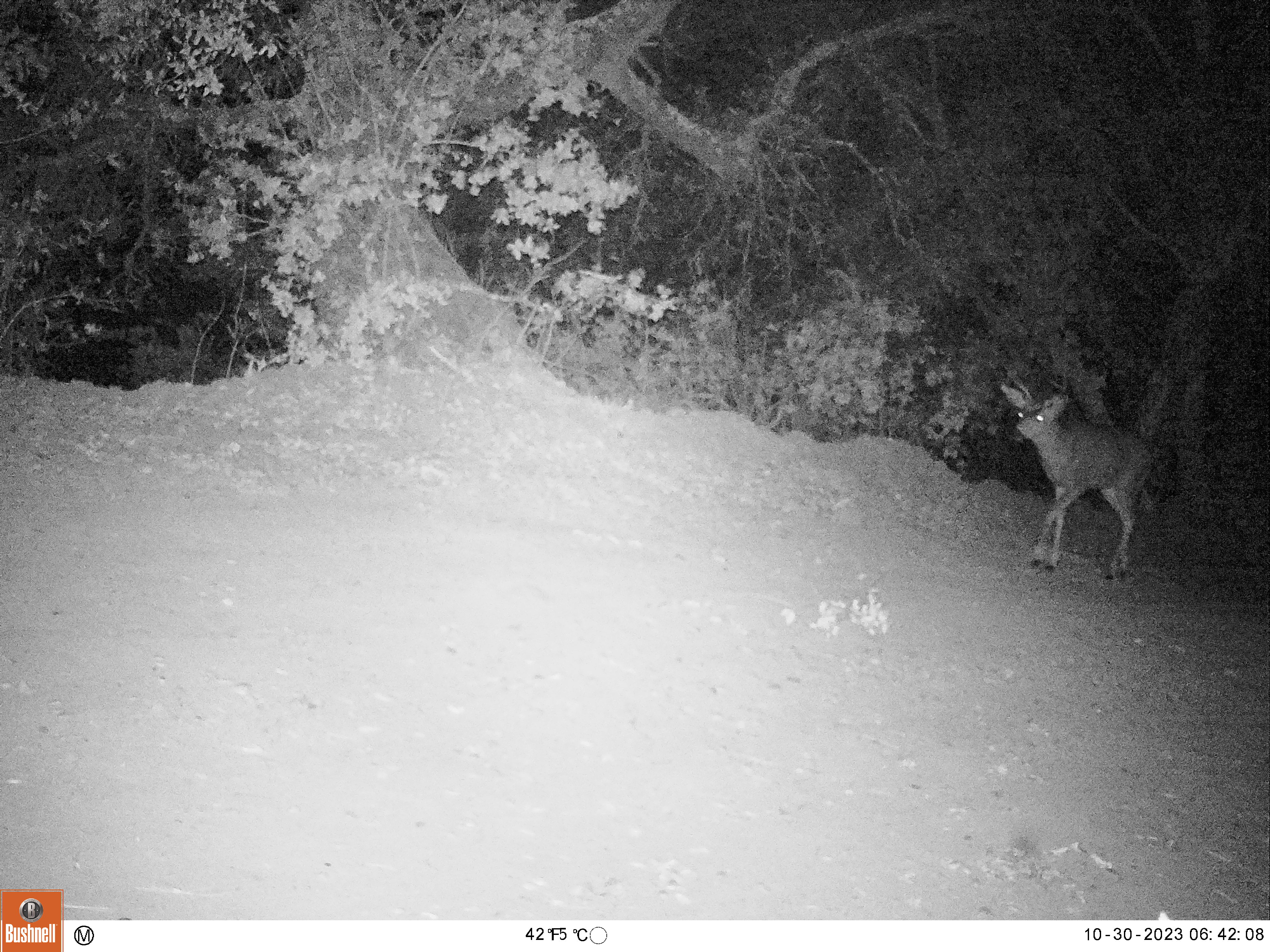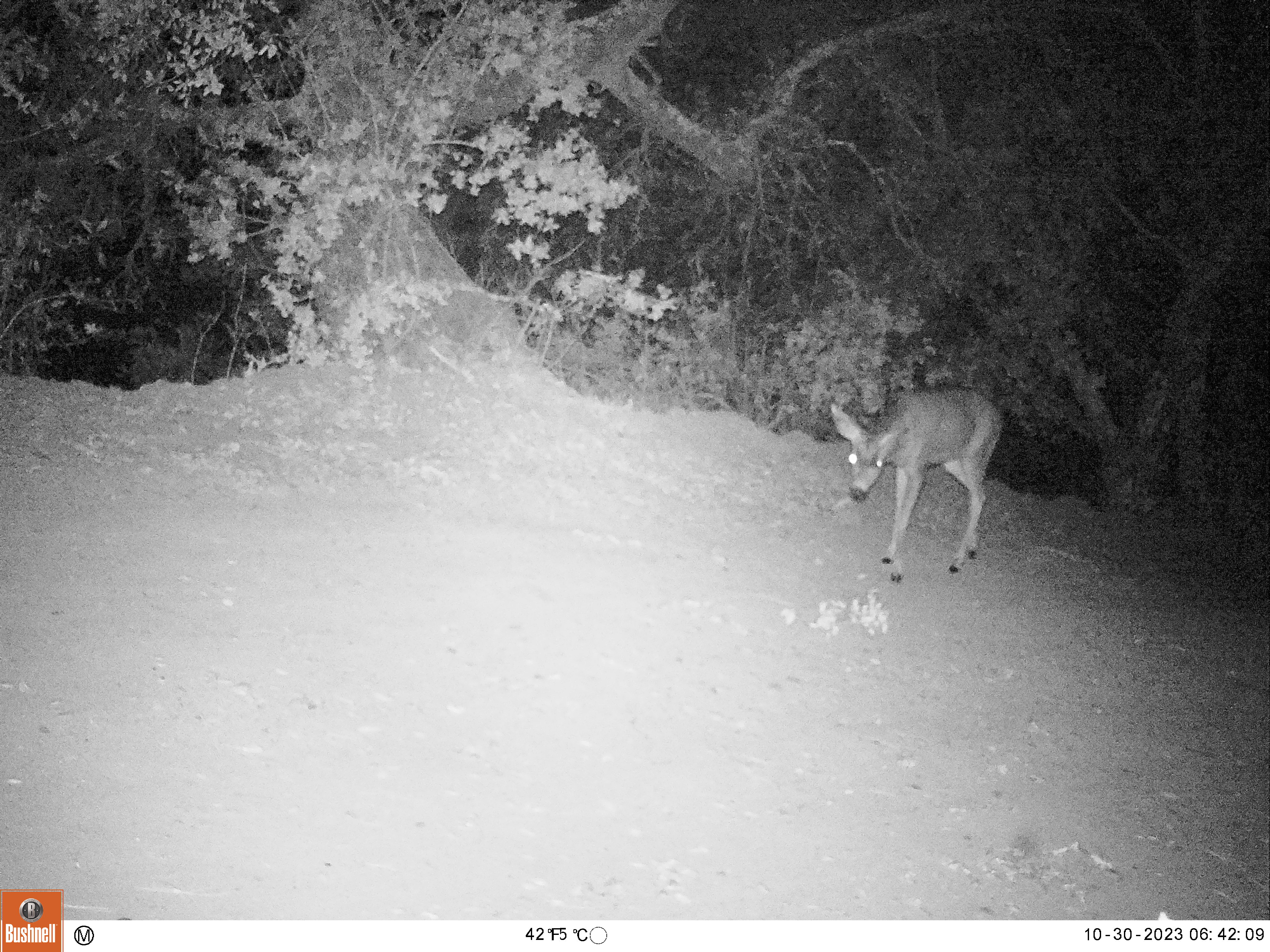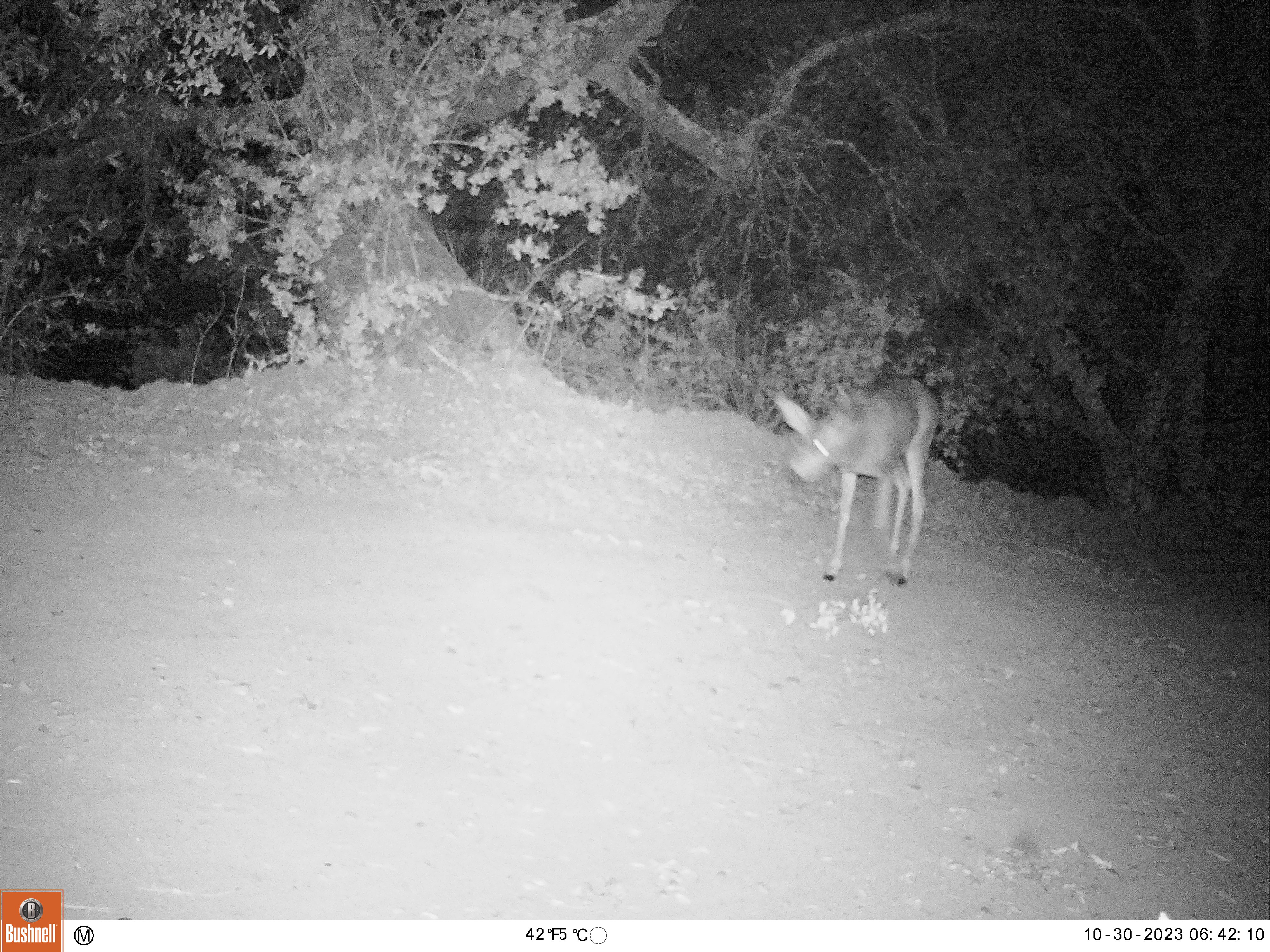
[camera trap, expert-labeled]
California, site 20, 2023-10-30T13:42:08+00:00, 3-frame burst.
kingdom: Animalia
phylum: Chordata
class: Mammalia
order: Artiodactyla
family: Cervidae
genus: Odocoileus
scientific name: Odocoileus hemionus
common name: mule deer